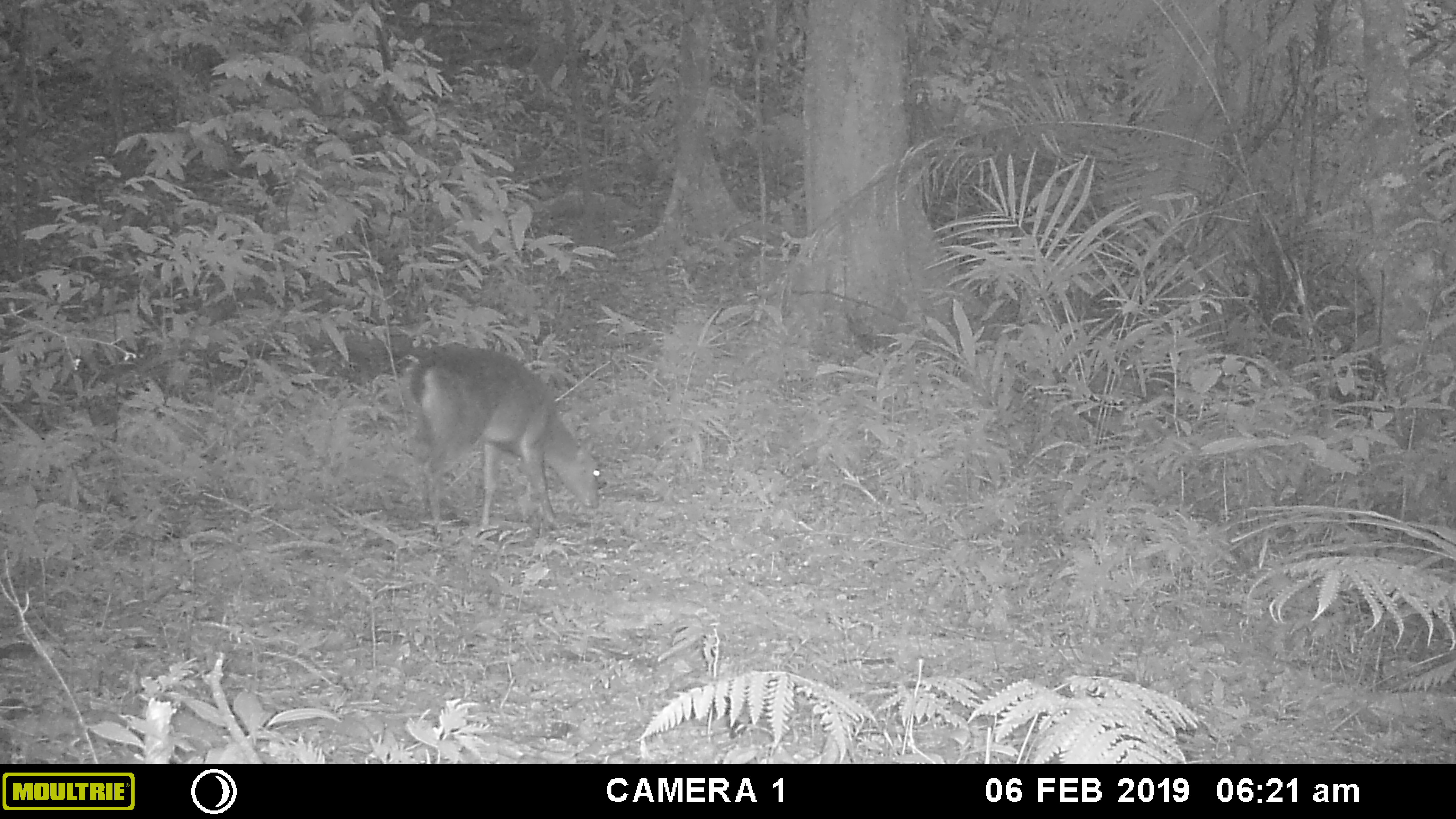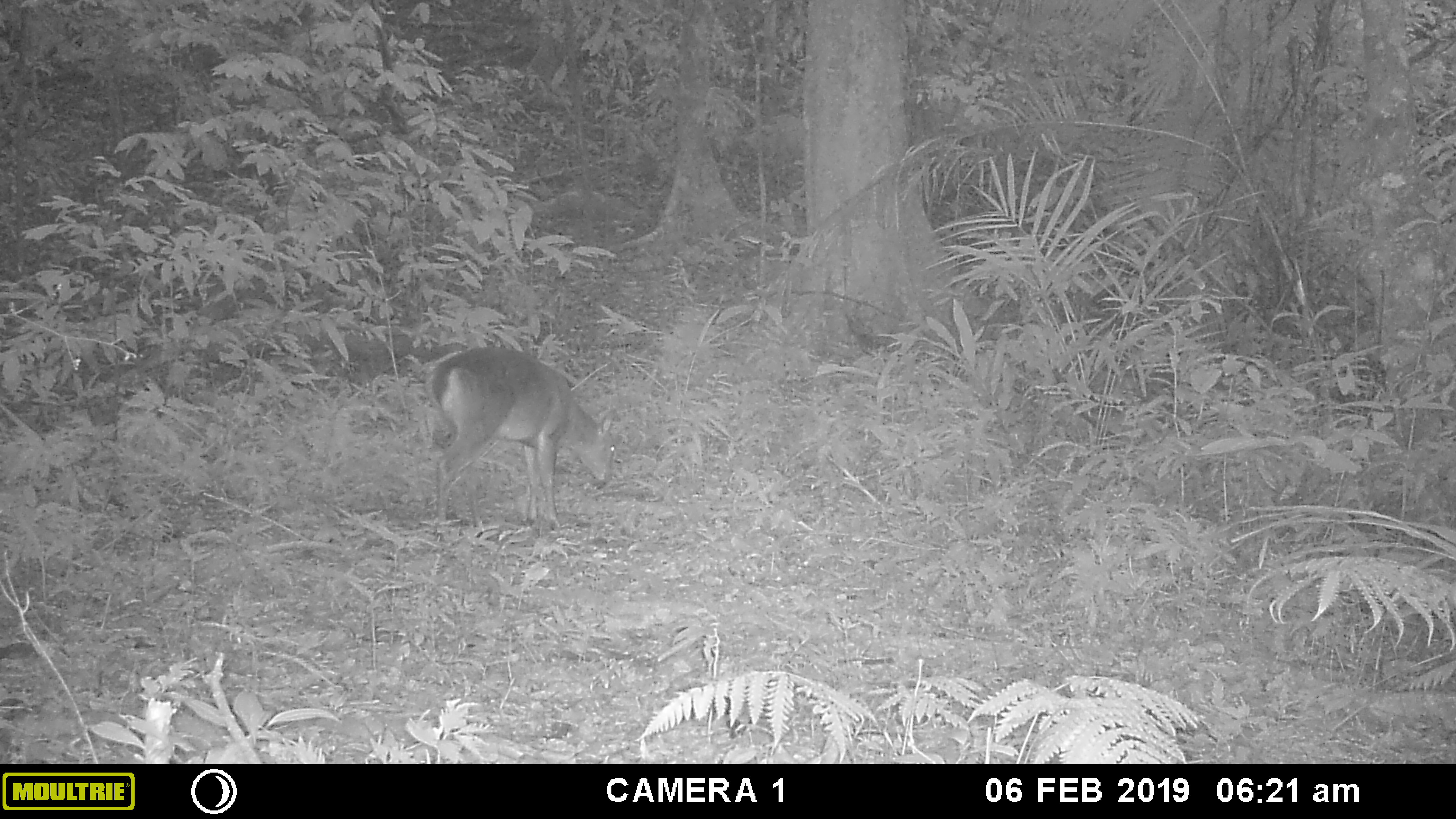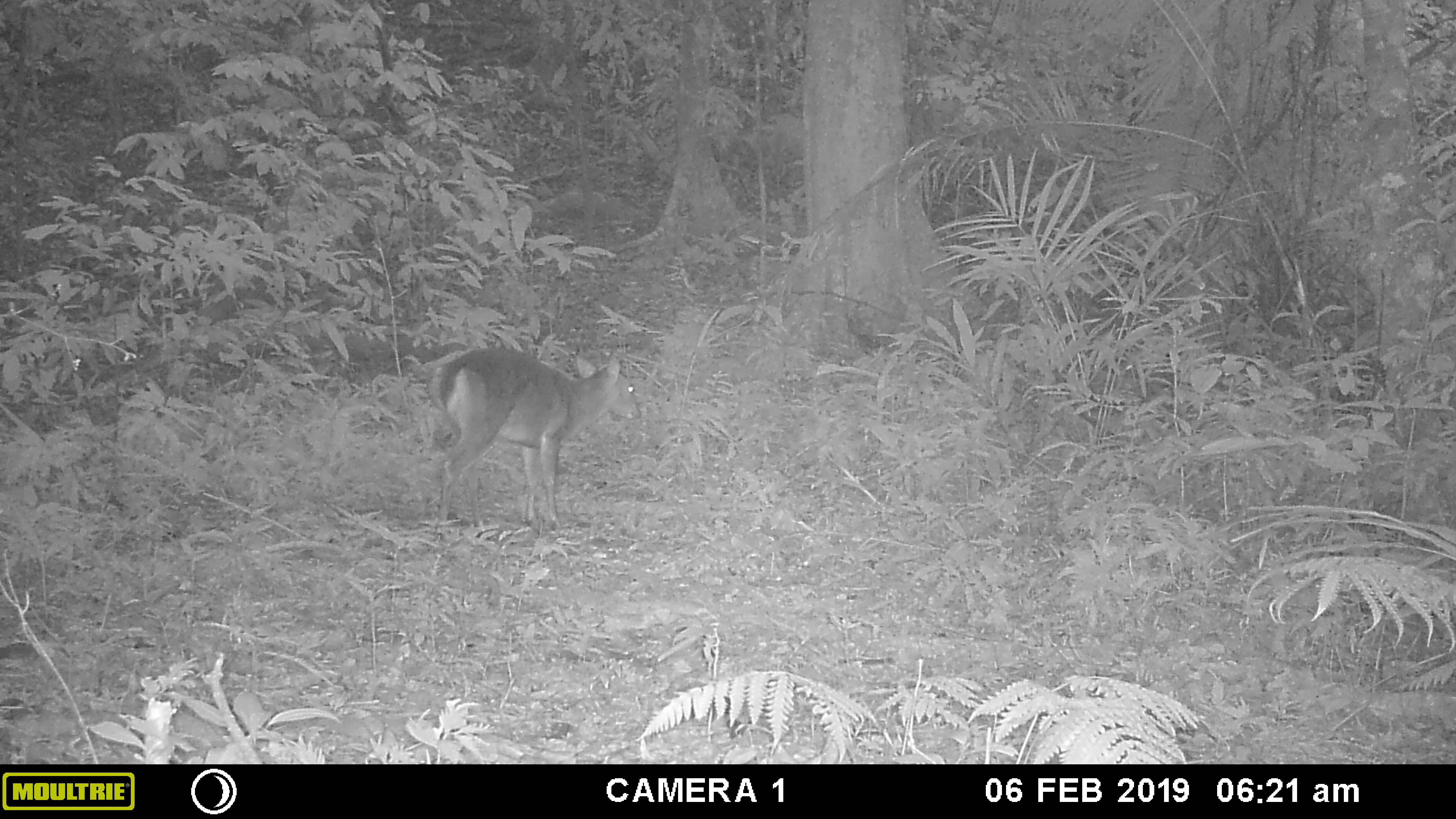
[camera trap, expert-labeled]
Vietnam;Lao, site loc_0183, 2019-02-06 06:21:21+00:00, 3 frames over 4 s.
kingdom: Animalia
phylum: Chordata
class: Mammalia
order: Artiodactyla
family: Cervidae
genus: Muntiacus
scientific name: Muntiacus vuquangensis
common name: large-antlered muntjac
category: large antlered muntjac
Large antlered muntjac (large-antlered muntjac) (Muntiacus vuquangensis). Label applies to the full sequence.